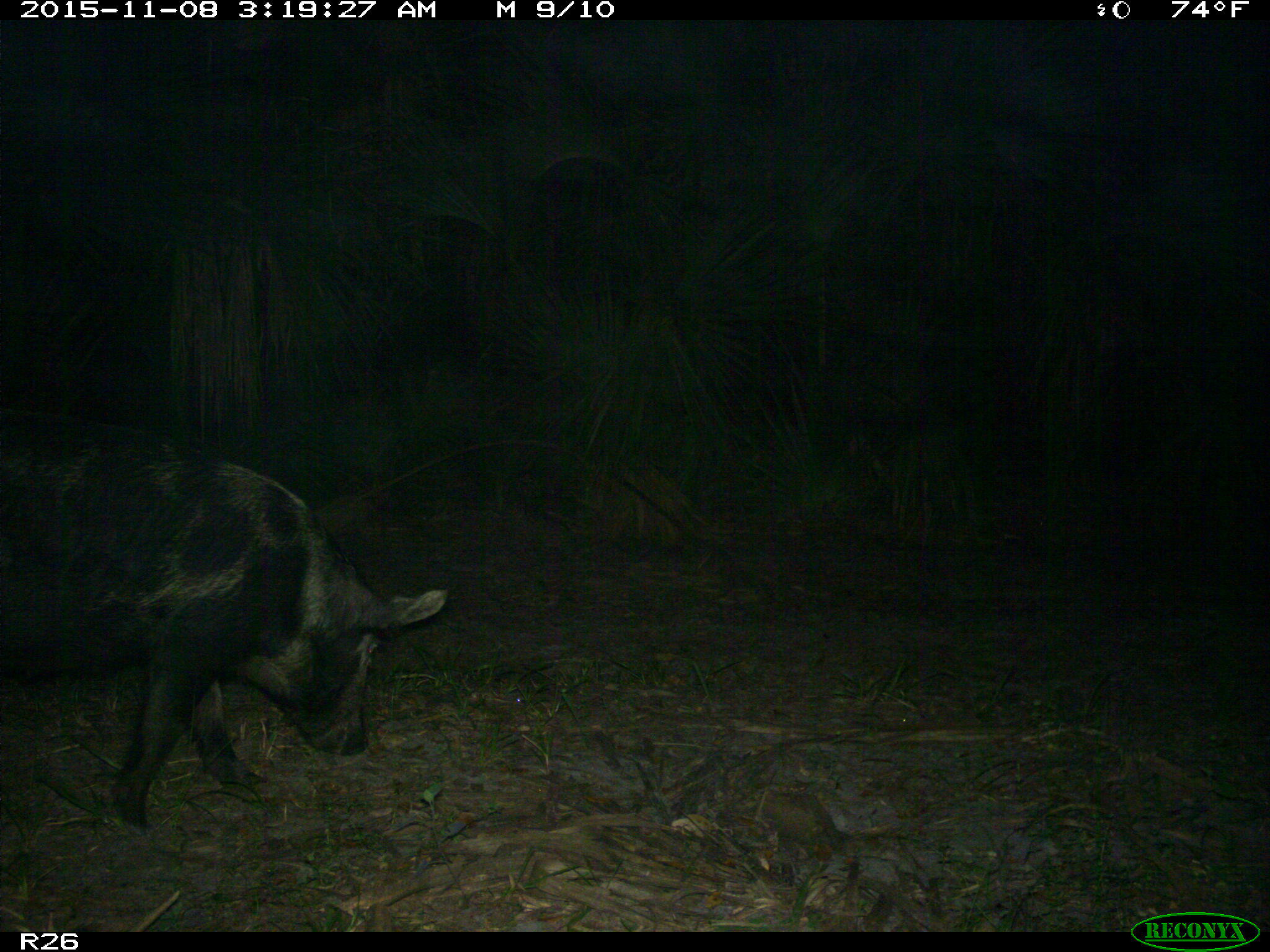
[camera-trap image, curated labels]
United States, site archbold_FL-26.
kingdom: Animalia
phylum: Chordata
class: Mammalia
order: Artiodactyla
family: Suidae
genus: Sus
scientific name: Sus scrofa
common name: wild boar